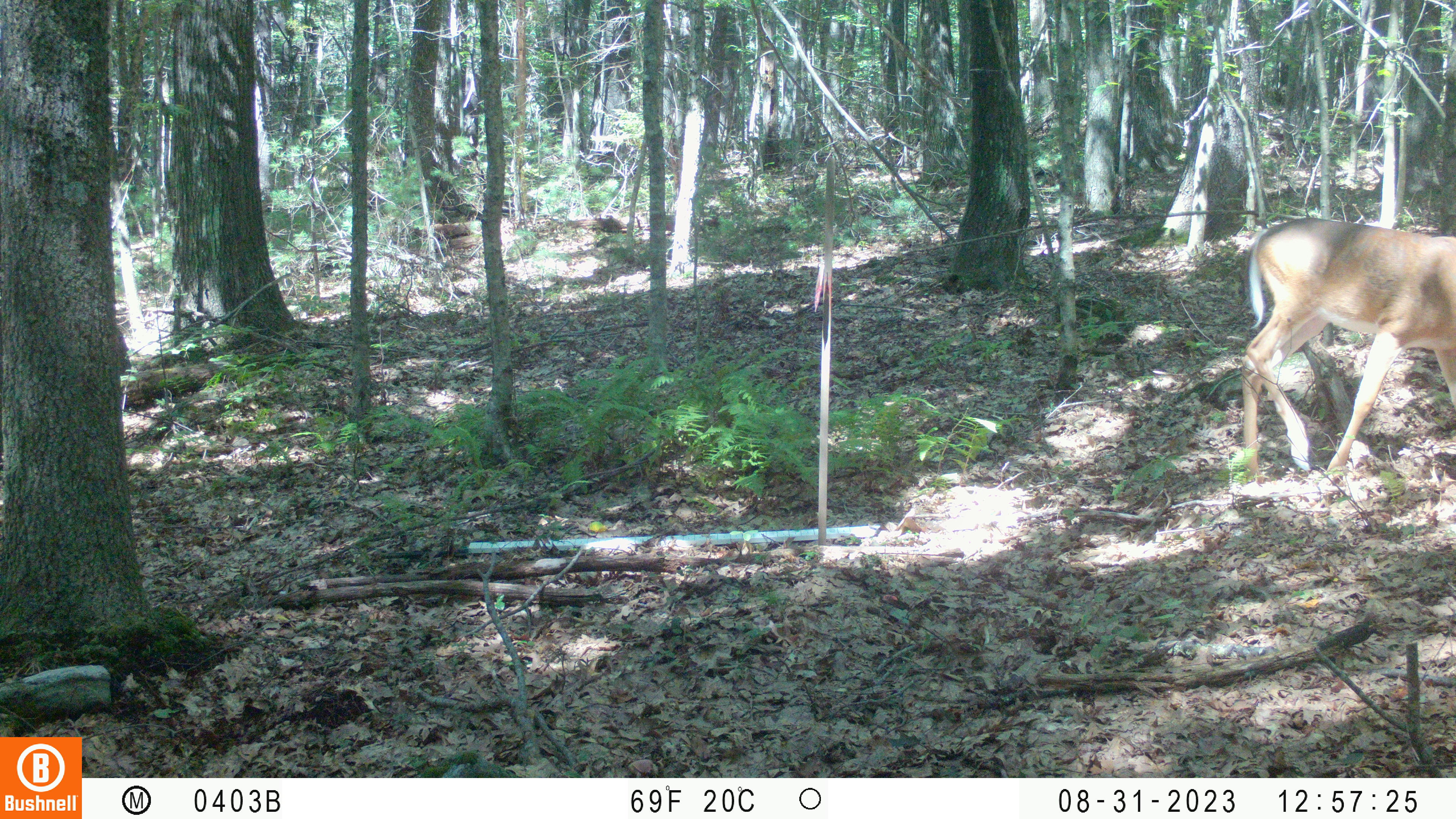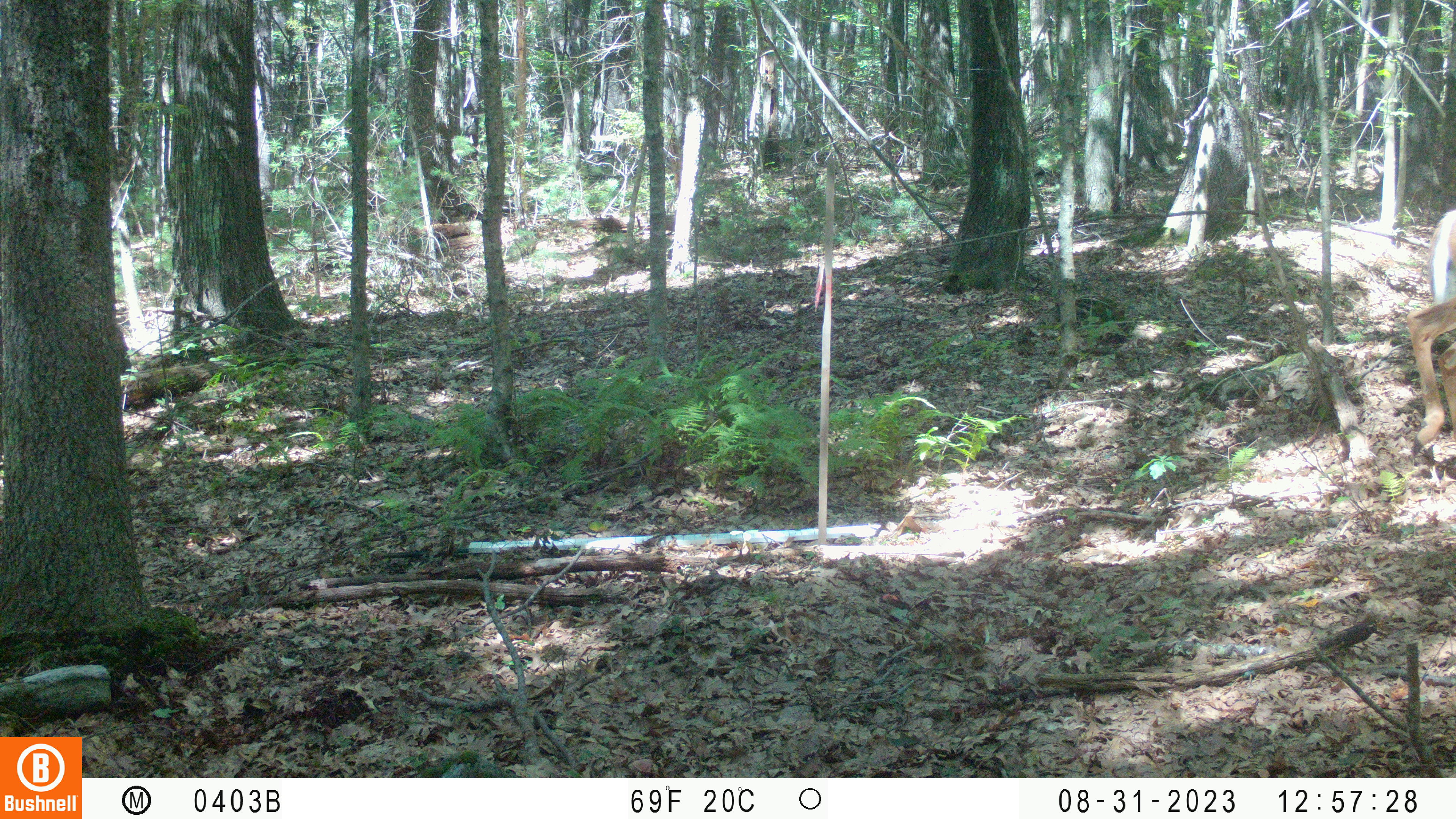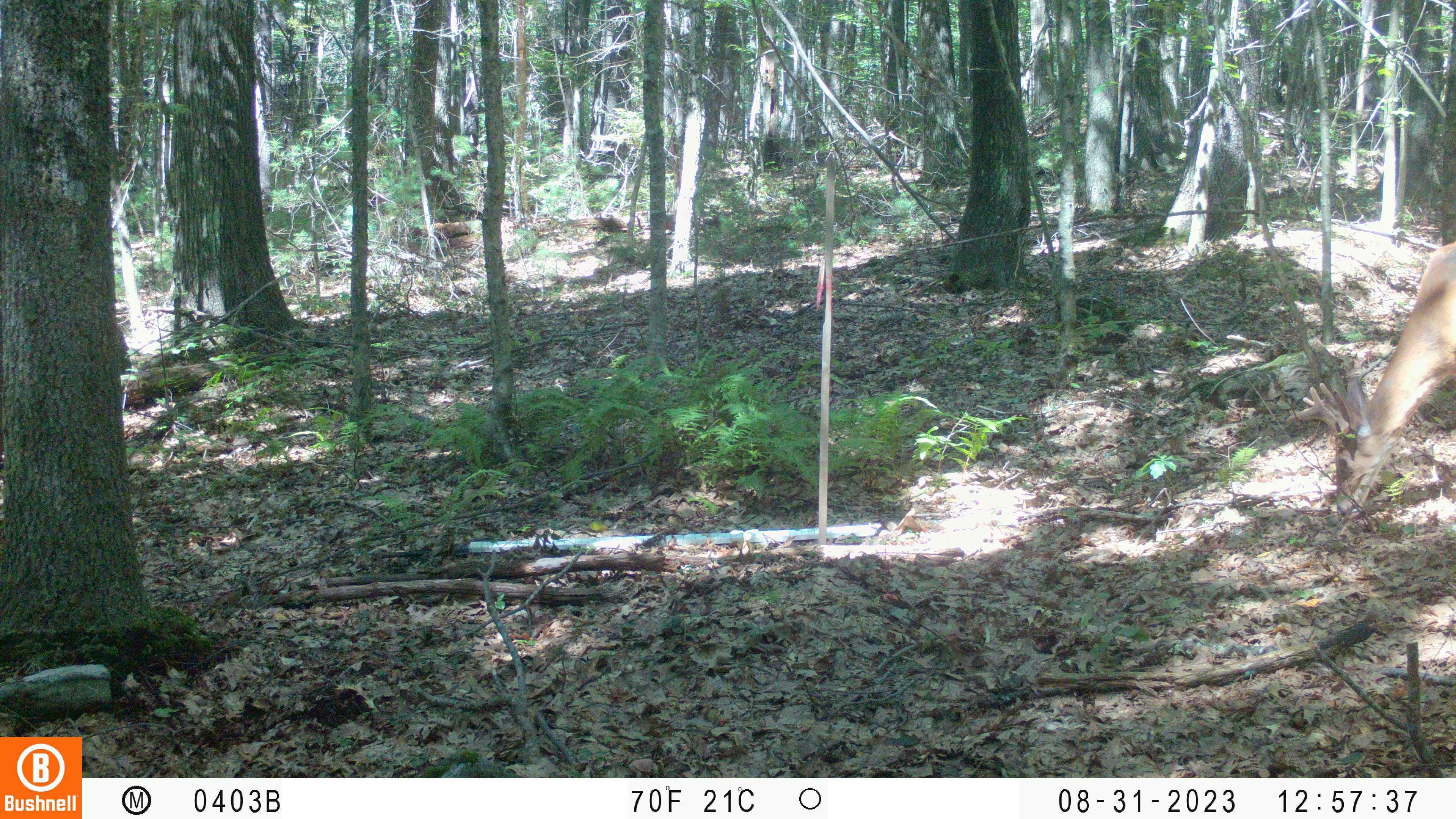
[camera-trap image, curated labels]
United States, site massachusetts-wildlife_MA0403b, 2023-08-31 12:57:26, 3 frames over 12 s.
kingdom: Animalia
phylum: Chordata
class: Mammalia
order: Artiodactyla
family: Cervidae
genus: Odocoileus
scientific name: Odocoileus virginianus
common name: white-tailed deer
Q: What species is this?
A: White-tailed deer (Odocoileus virginianus).